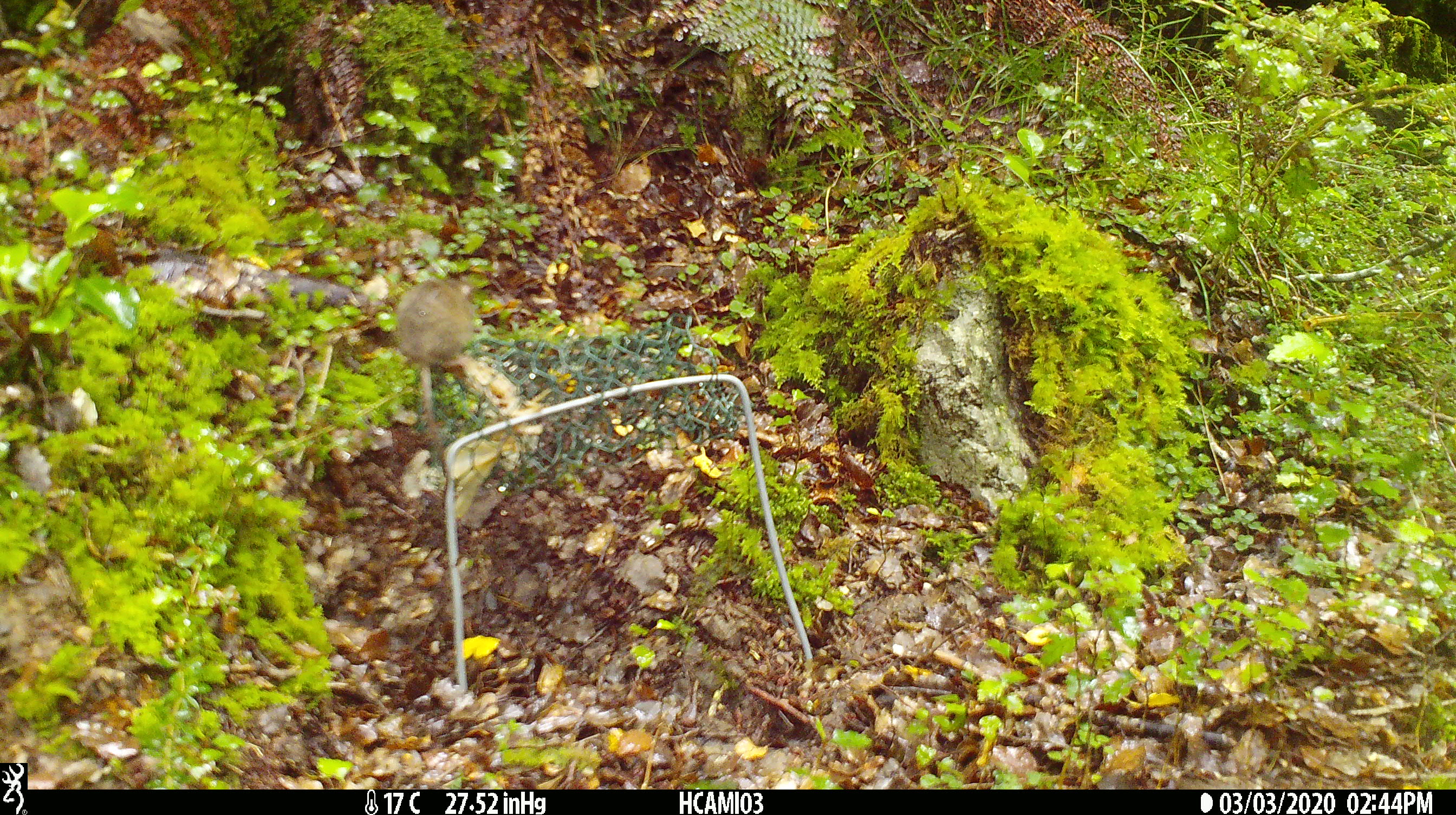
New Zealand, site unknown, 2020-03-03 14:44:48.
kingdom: Animalia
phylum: Chordata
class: Mammalia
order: Rodentia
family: Muridae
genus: Mus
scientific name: Mus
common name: mouse